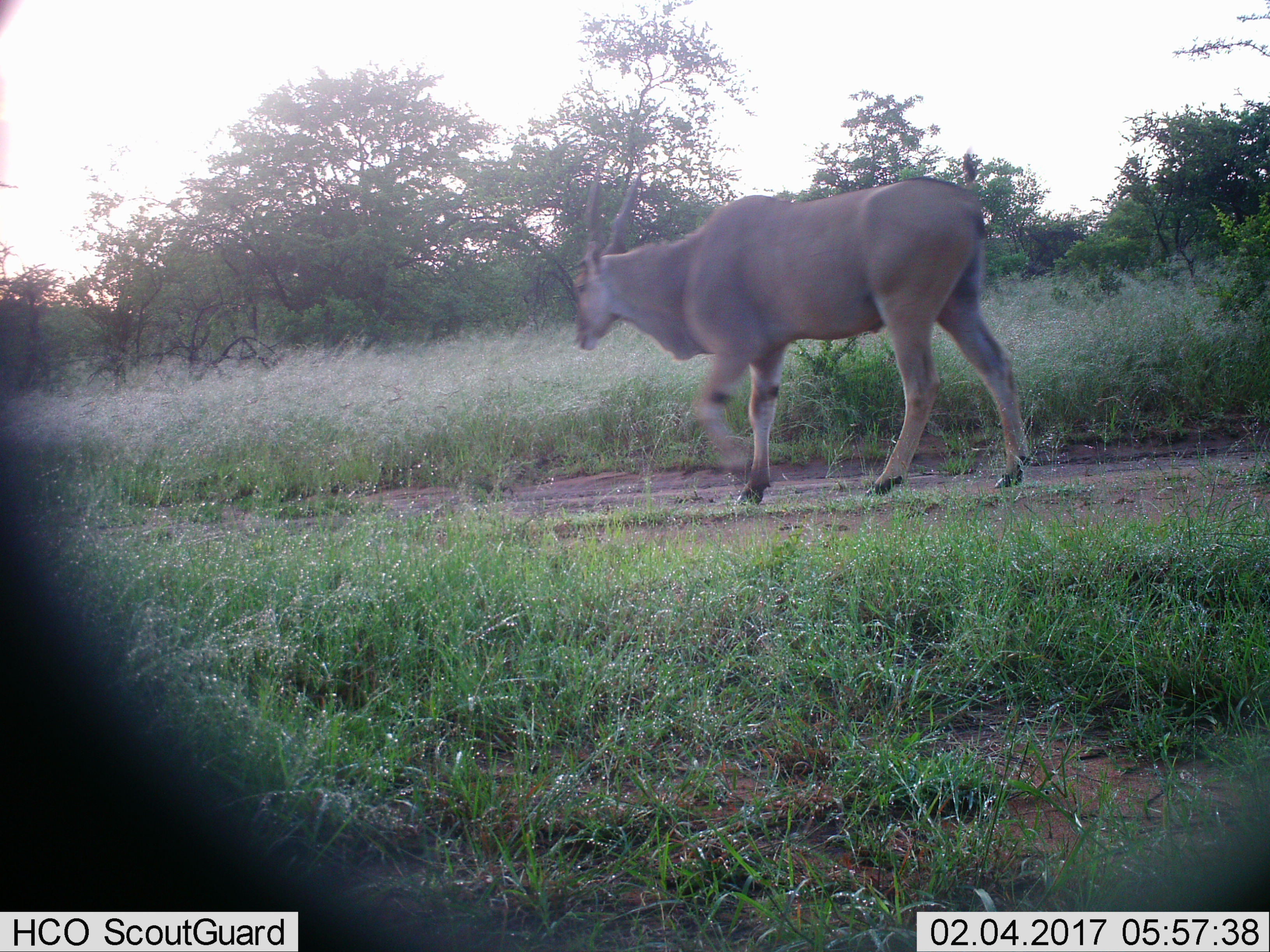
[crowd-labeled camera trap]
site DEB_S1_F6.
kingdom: Animalia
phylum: Chordata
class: Mammalia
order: Artiodactyla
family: Bovidae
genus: Tragelaphus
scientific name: Tragelaphus oryx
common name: eland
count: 1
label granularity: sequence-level